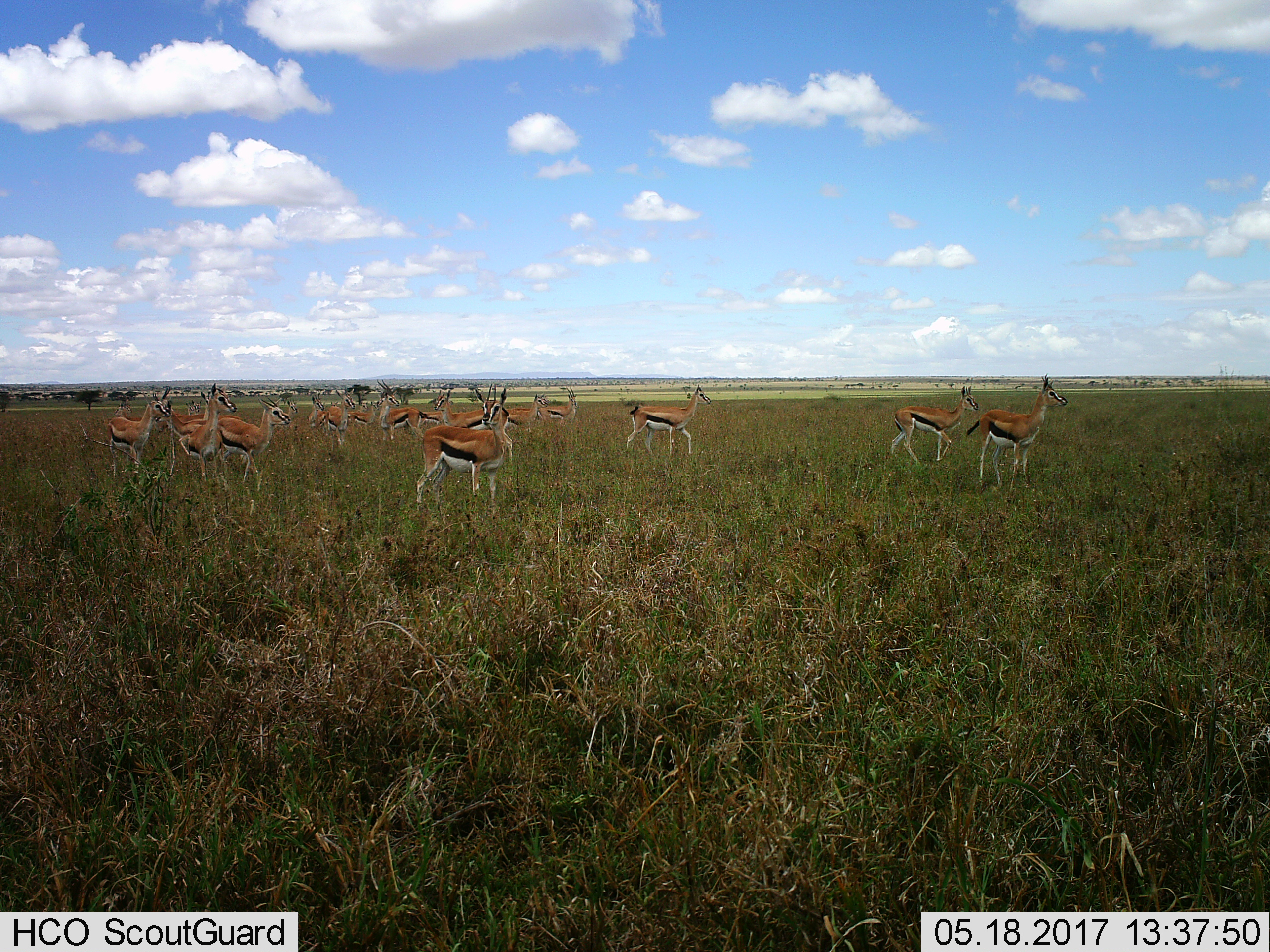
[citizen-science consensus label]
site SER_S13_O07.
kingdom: Animalia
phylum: Chordata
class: Mammalia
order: Artiodactyla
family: Bovidae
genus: Eudorcas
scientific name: Eudorcas thomsonii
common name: thomson's gazelle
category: gazellethomsons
Gazellethomsons (thomson's gazelle) (Eudorcas thomsonii), count 11-50. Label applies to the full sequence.